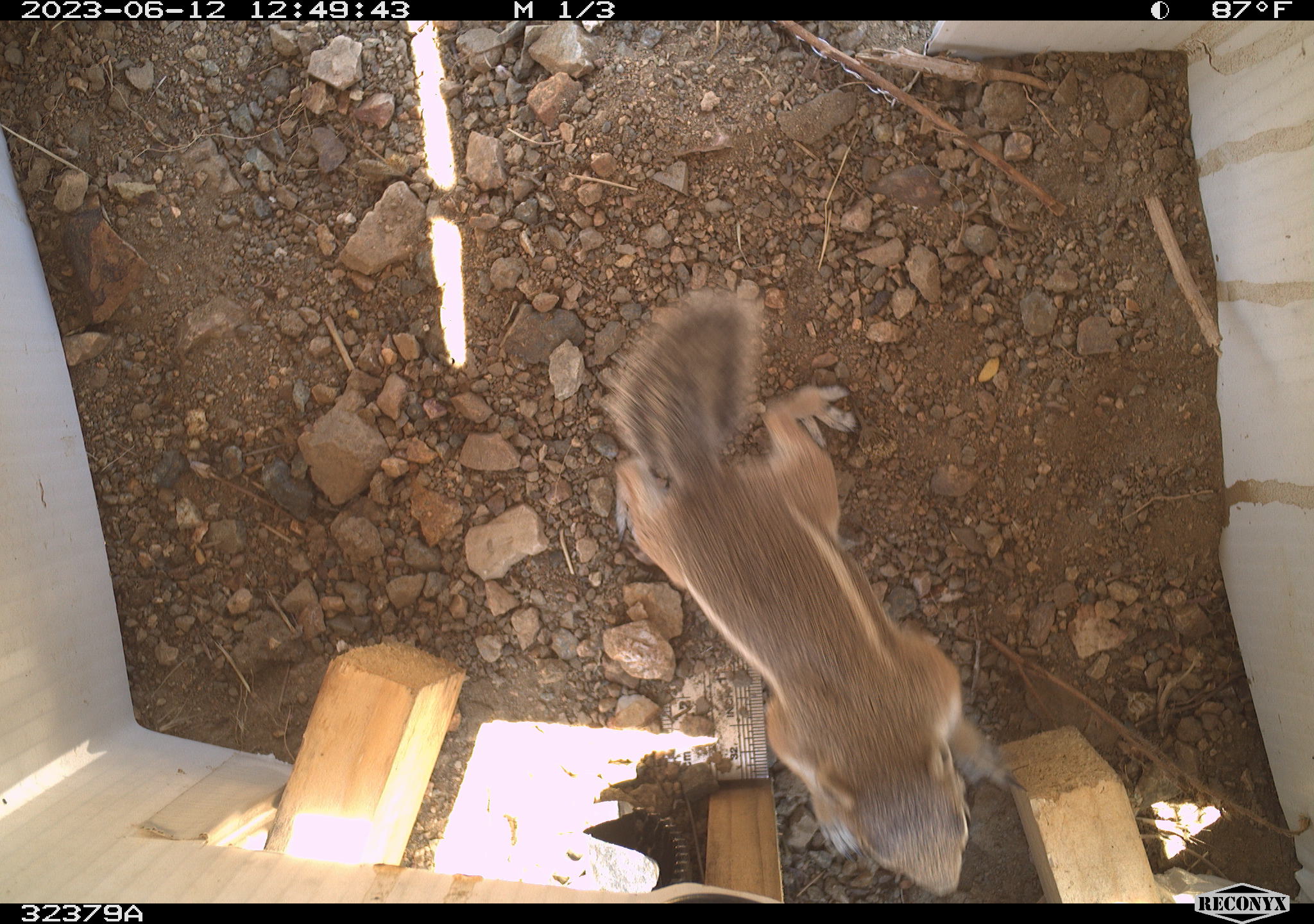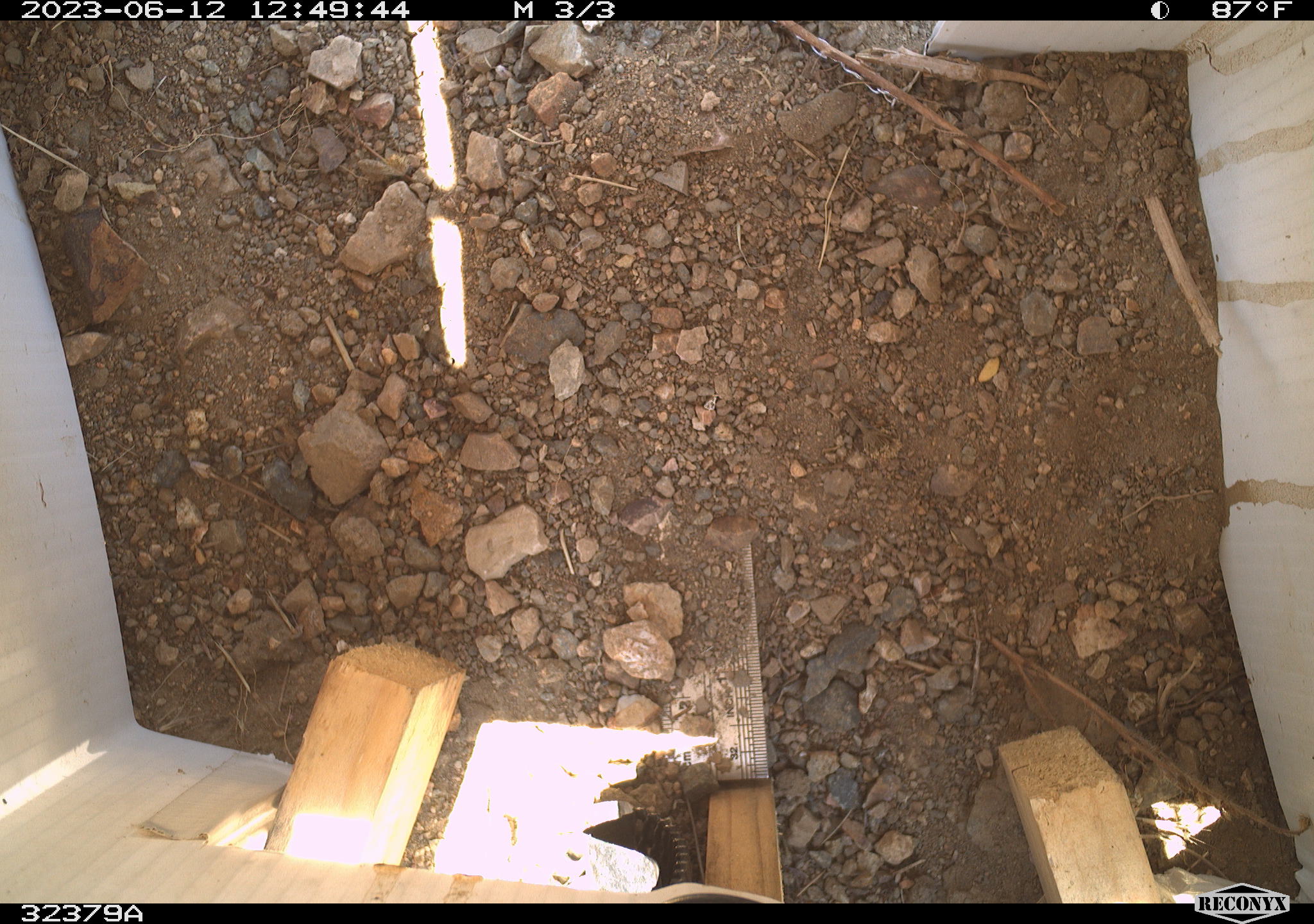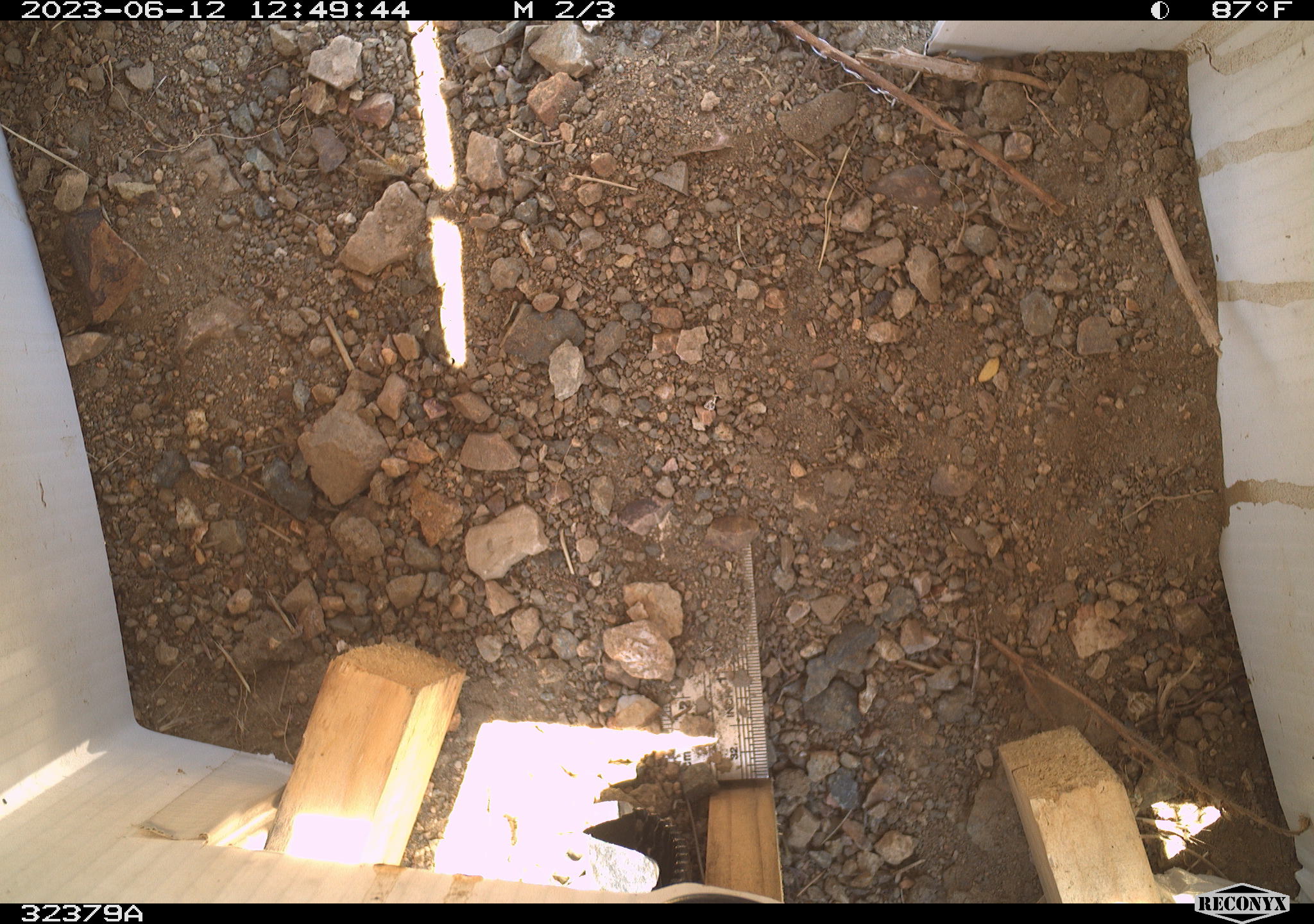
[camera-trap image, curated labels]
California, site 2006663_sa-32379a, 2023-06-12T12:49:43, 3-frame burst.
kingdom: Animalia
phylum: Chordata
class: Mammalia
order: Rodentia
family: Sciuridae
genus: Ammospermophilus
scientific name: Ammospermophilus leucurus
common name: white-tailed antelope squirrel